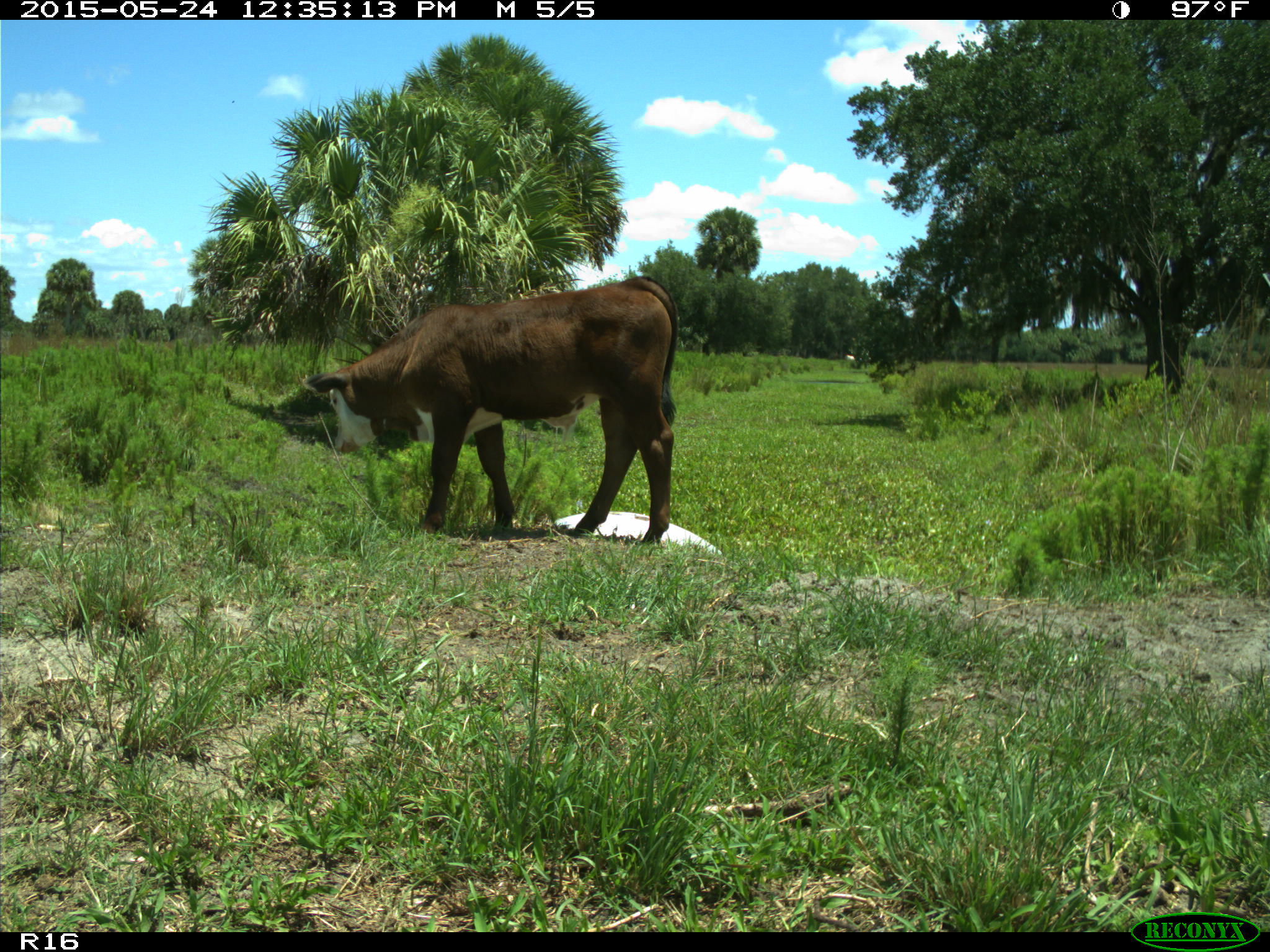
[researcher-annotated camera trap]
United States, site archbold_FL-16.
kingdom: Animalia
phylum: Chordata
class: Mammalia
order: Artiodactyla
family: Bovidae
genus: Bos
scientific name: Bos taurus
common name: domestic cow